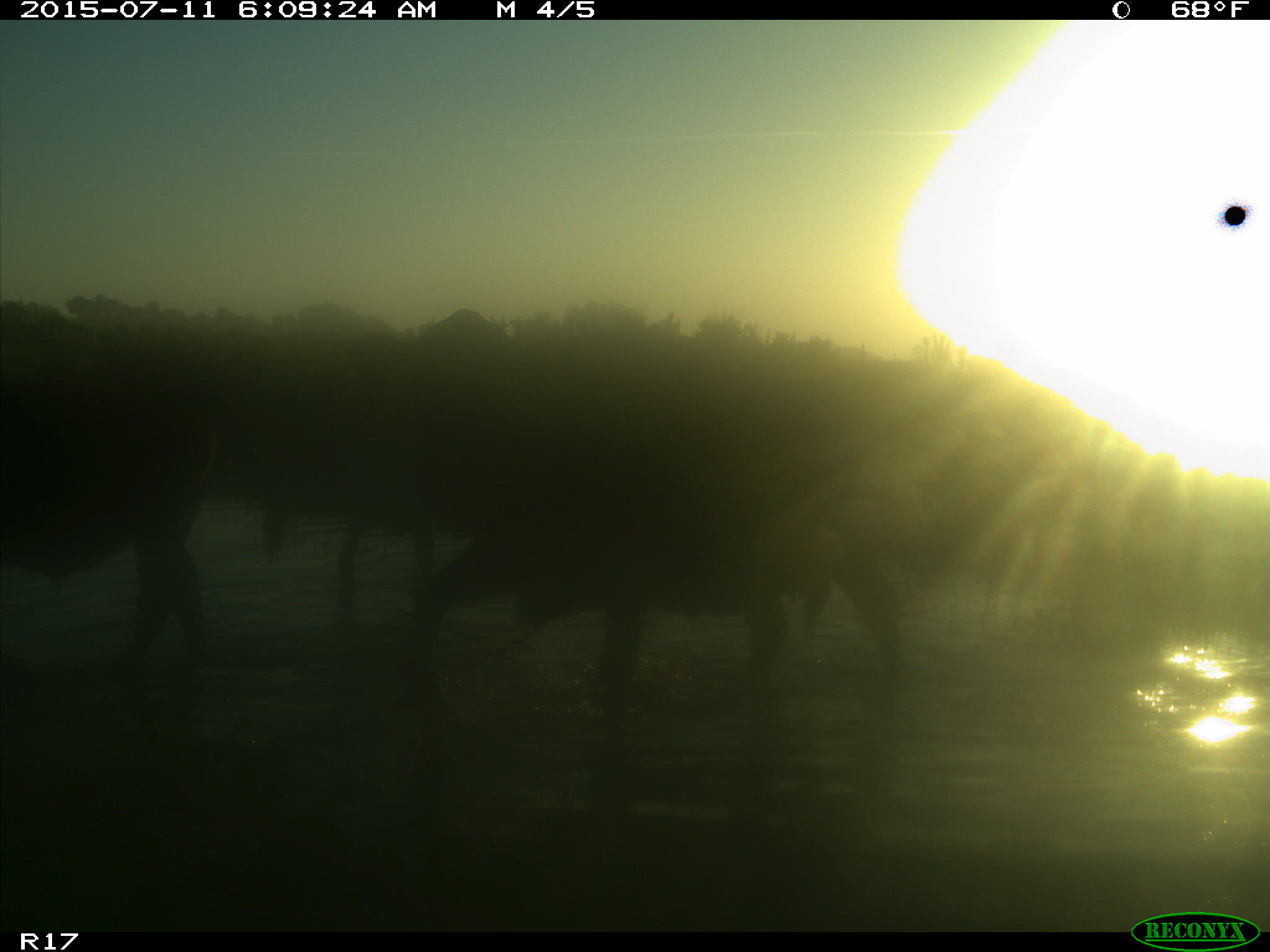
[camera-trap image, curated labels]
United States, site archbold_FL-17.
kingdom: Animalia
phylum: Chordata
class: Mammalia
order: Artiodactyla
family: Bovidae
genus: Bos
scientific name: Bos taurus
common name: domestic cow